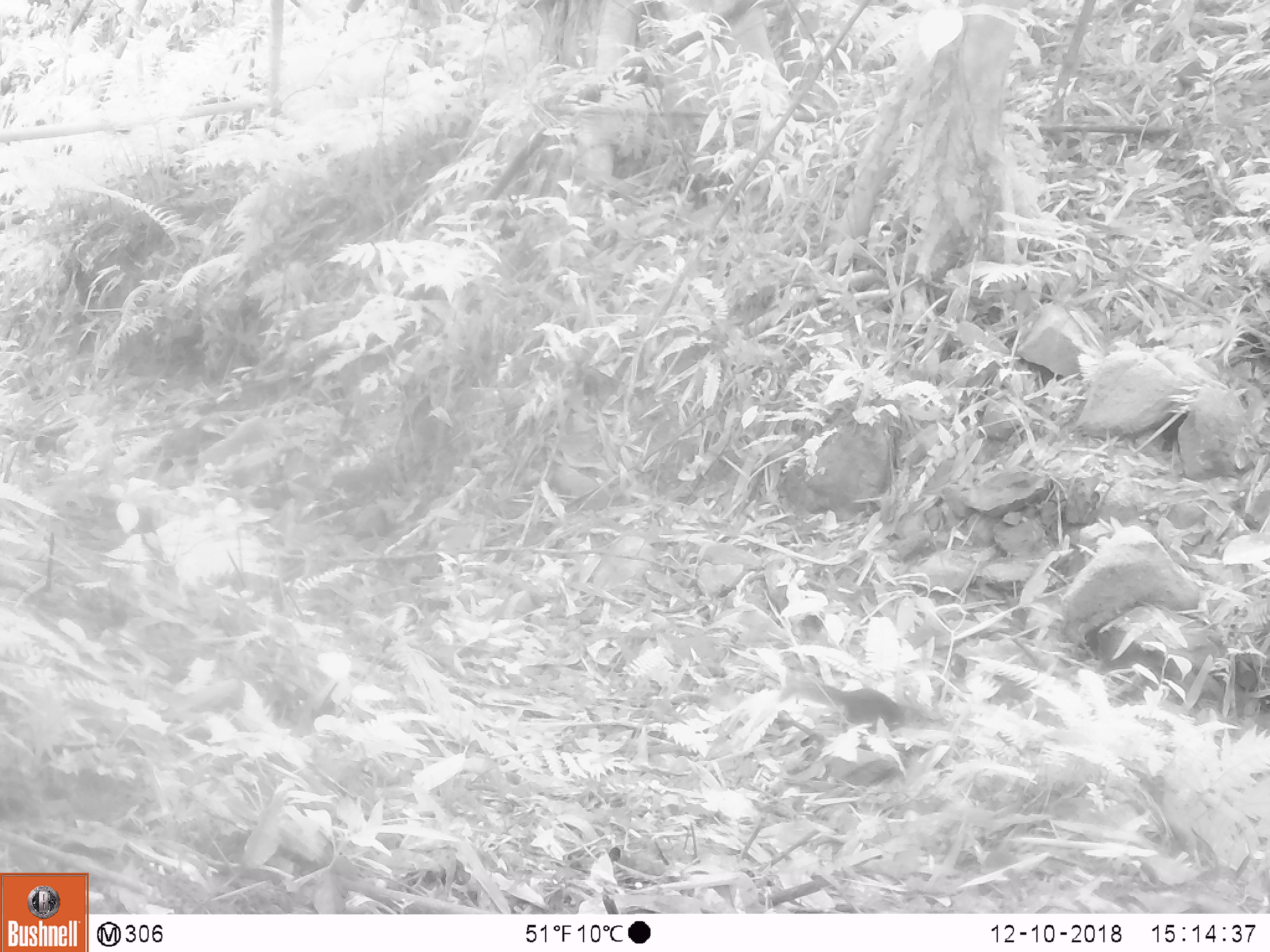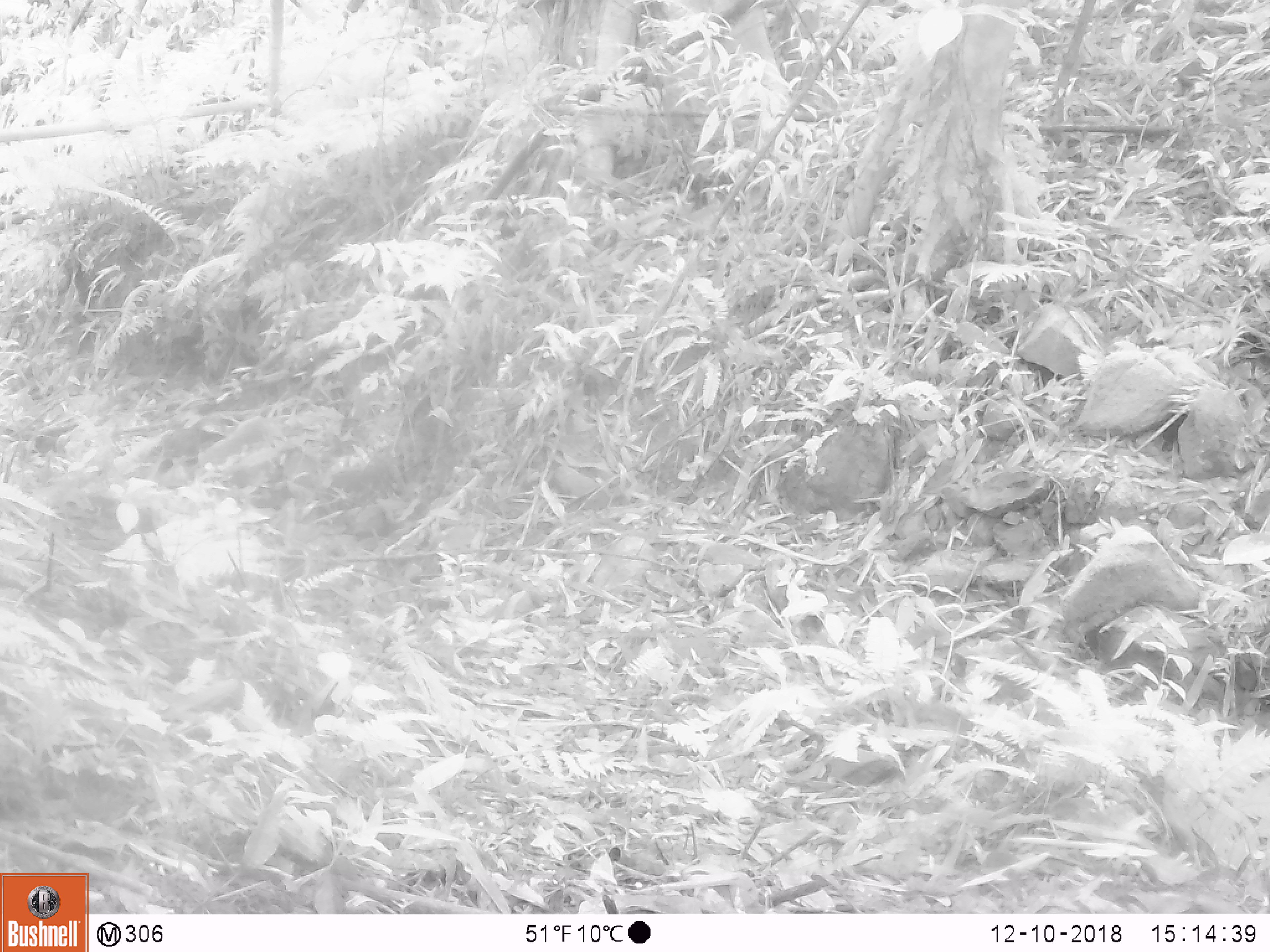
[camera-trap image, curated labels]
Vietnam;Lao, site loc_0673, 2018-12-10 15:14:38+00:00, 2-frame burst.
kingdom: Animalia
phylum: Chordata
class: Mammalia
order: Rodentia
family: Sciuridae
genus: Dremomys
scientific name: Dremomys rufigenis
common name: red-cheeked squirrel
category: red cheeked squirrel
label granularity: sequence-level